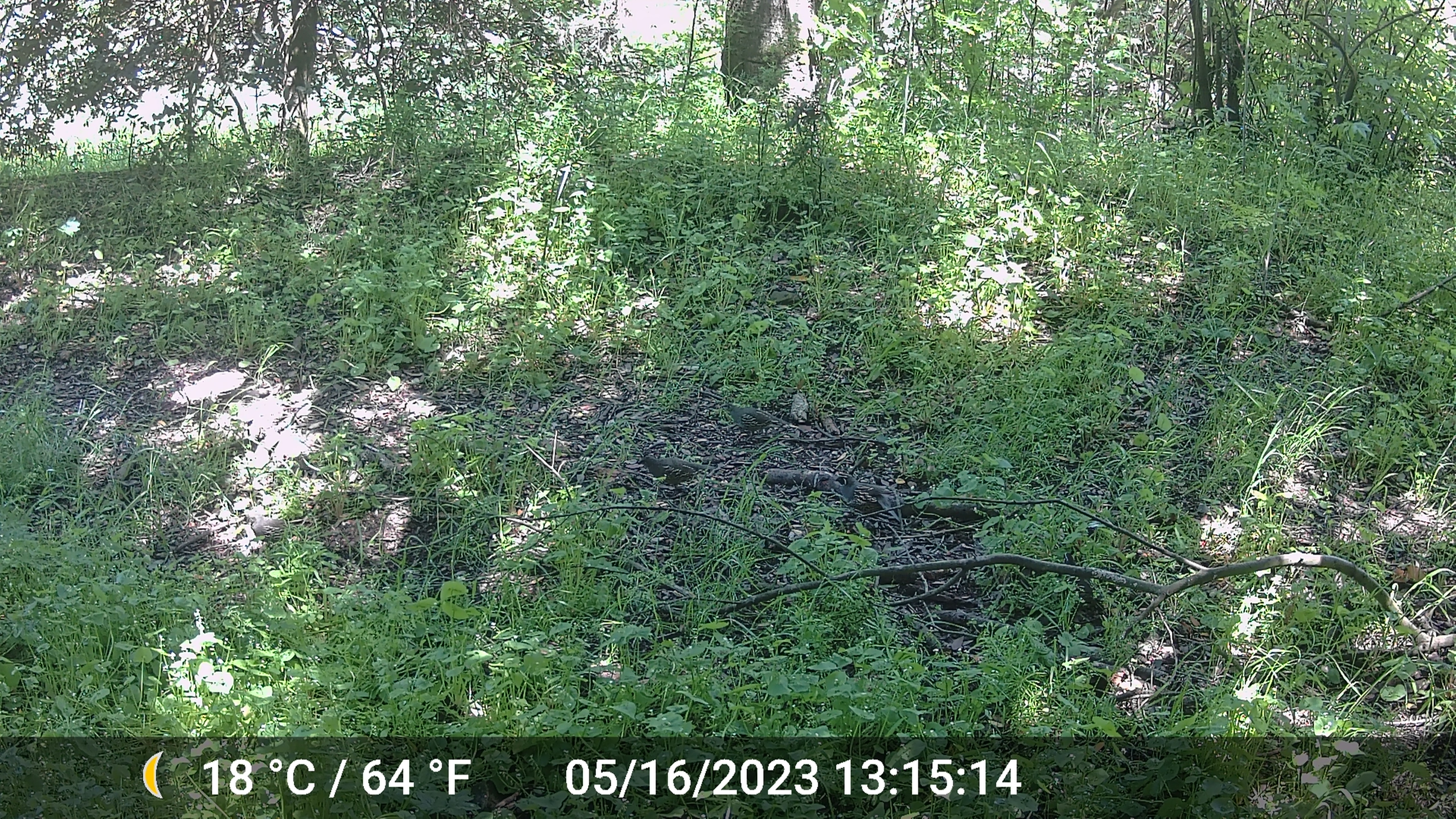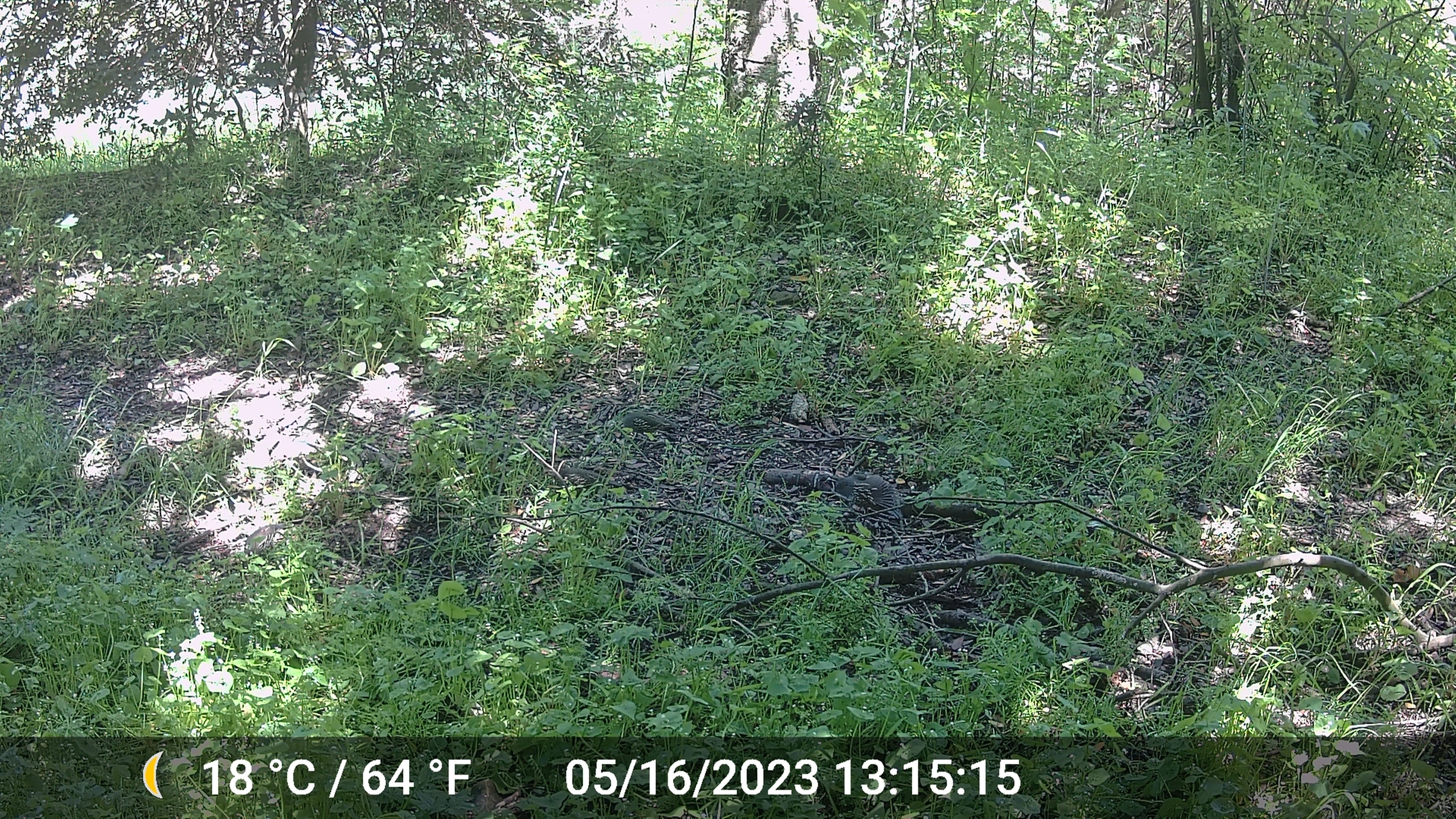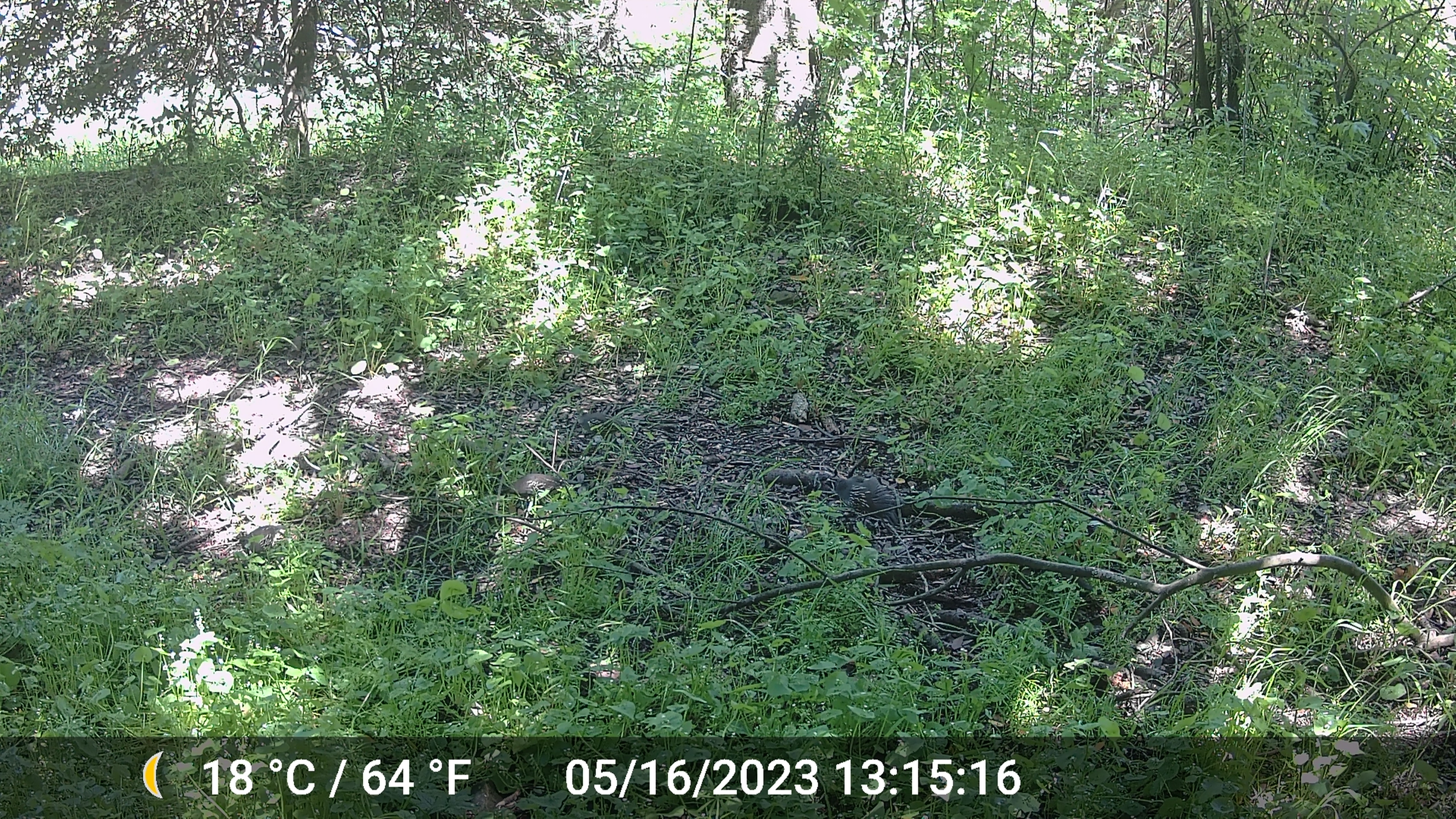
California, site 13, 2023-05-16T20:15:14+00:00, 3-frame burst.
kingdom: Animalia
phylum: Chordata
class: Aves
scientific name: Aves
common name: bird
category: unknown bird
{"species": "unknown bird (bird) (Aves)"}